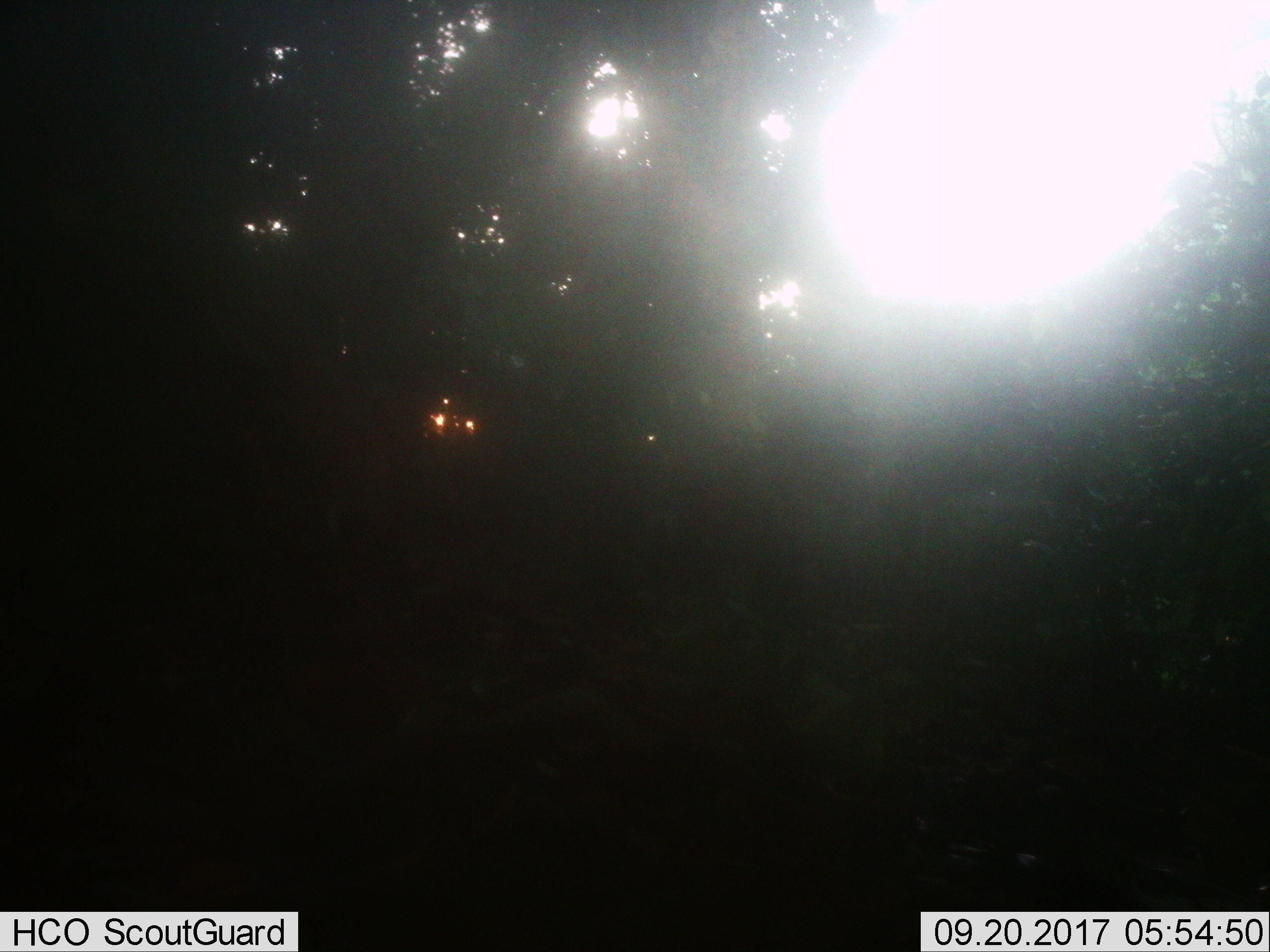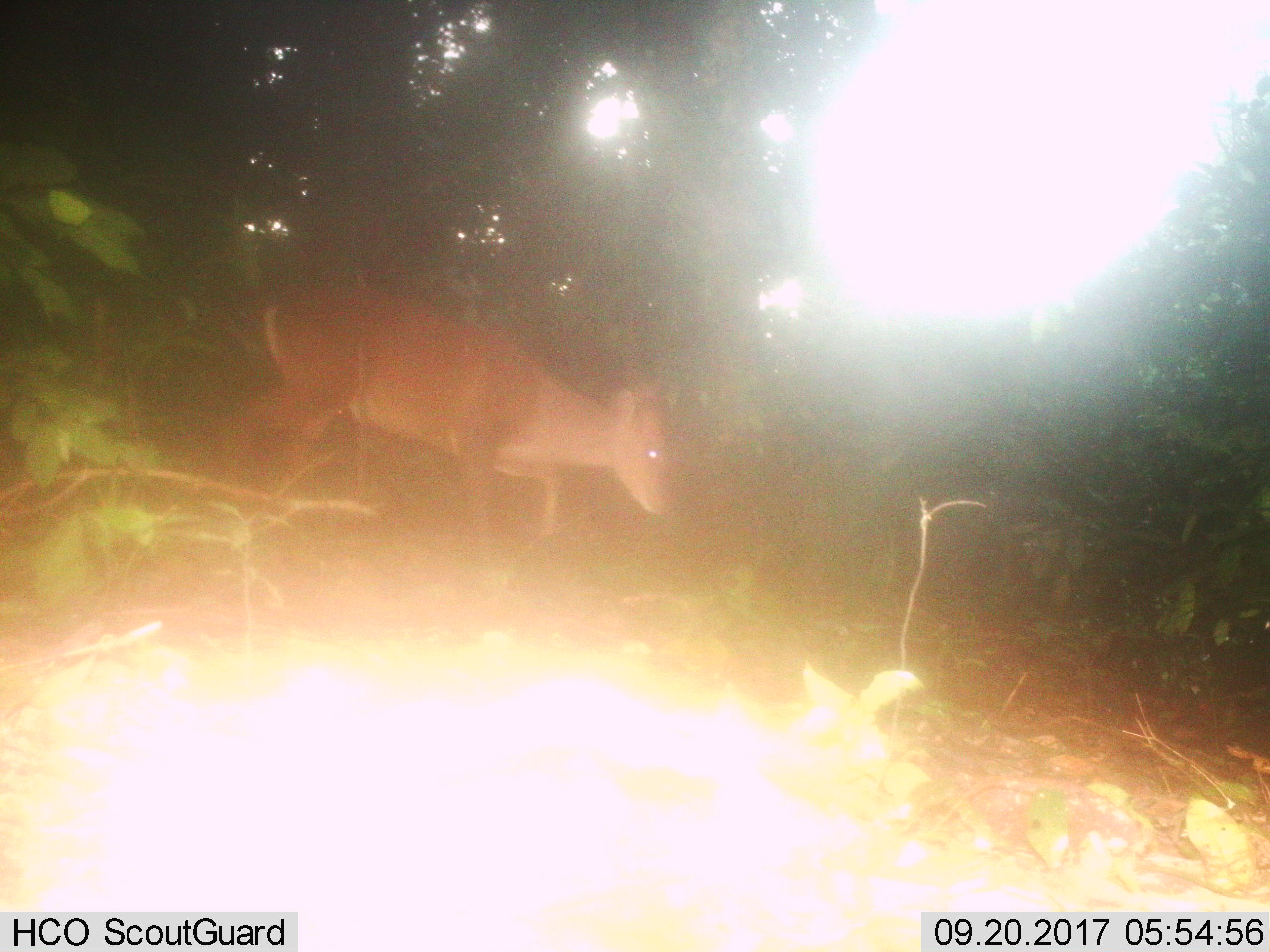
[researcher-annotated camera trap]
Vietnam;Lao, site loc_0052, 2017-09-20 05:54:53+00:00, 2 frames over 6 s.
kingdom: Animalia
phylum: Chordata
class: Mammalia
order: Artiodactyla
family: Cervidae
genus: Muntiacus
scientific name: Muntiacus vuquangensis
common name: large-antlered muntjac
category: large antlered muntjac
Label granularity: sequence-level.